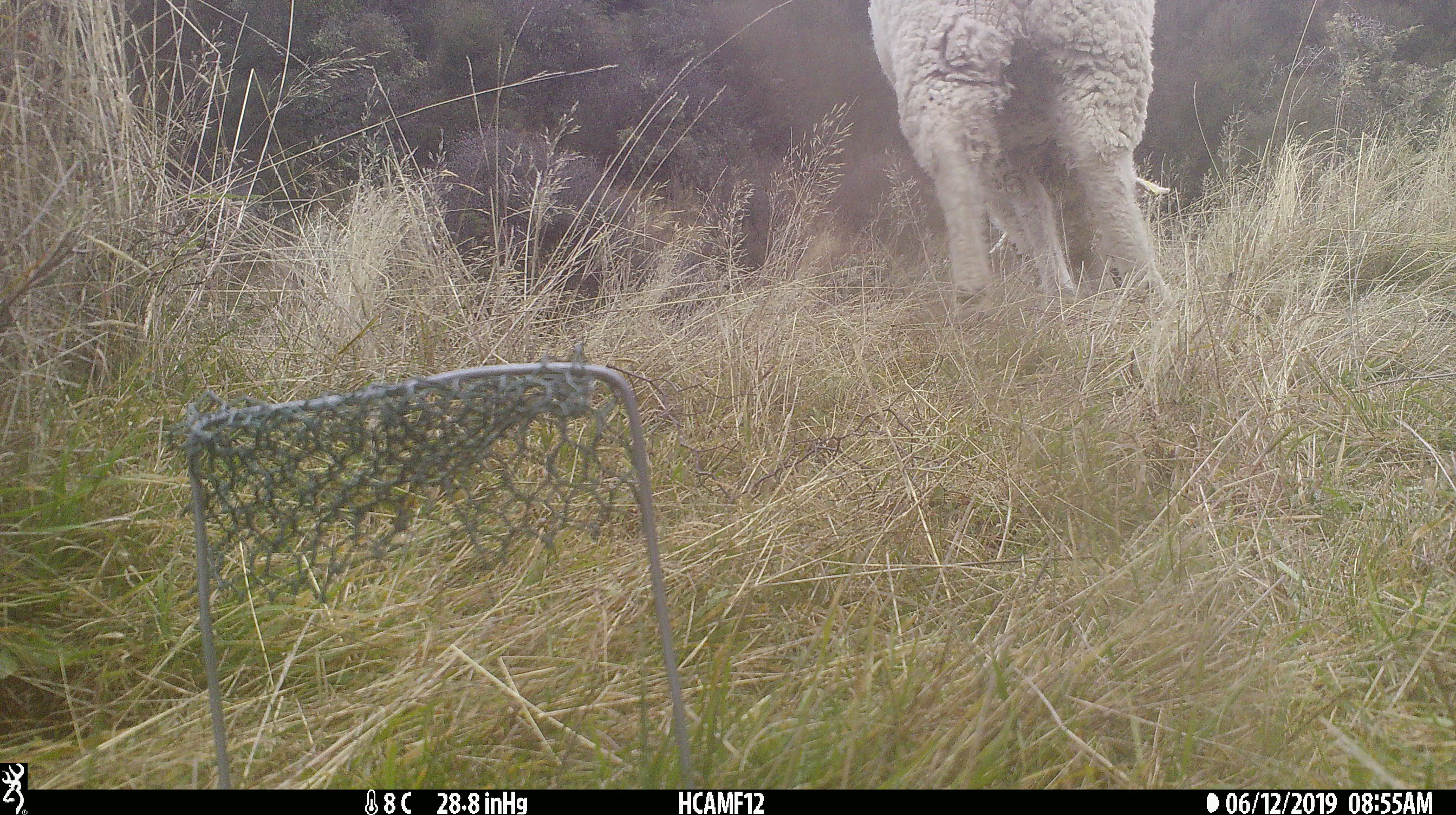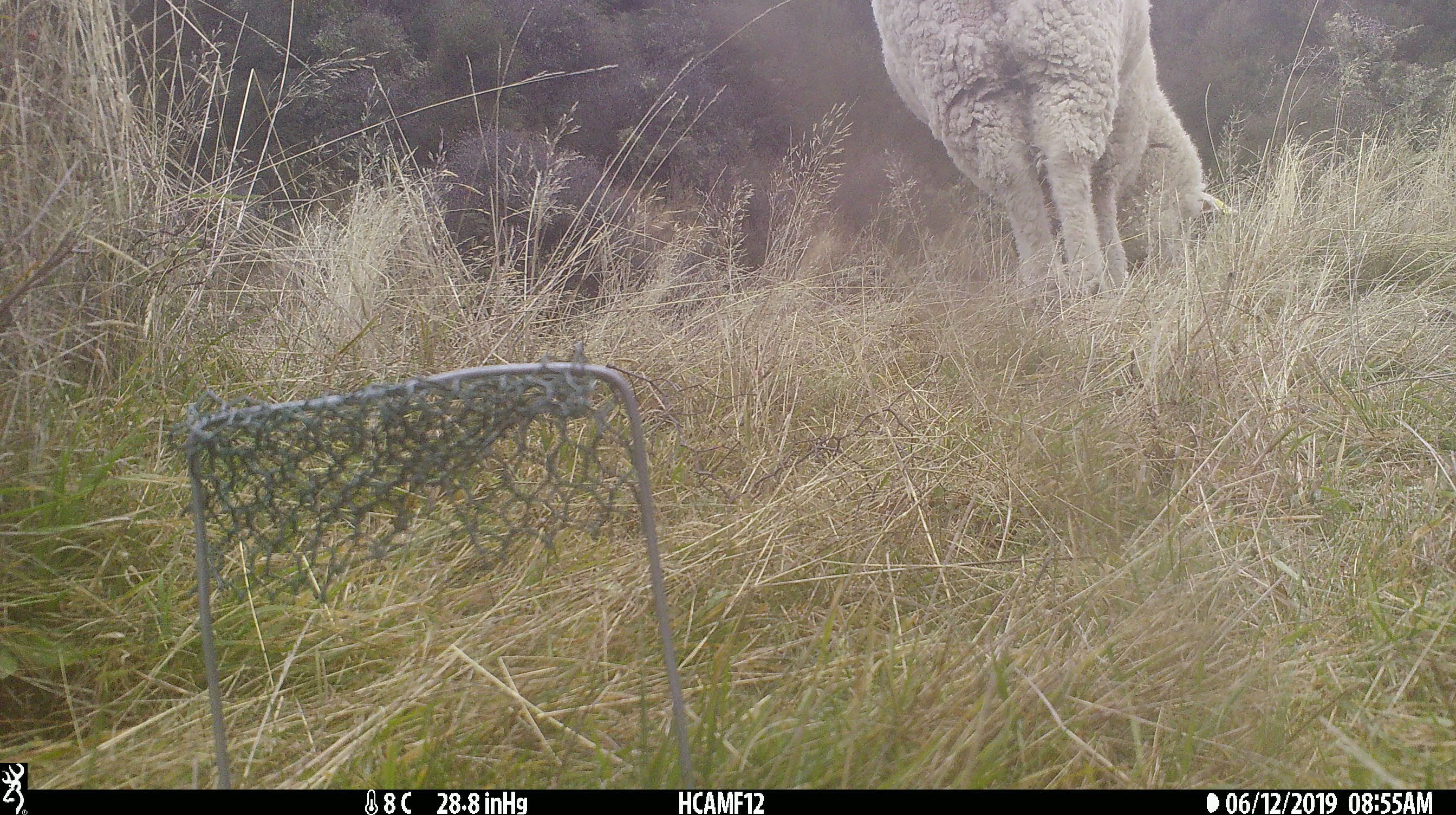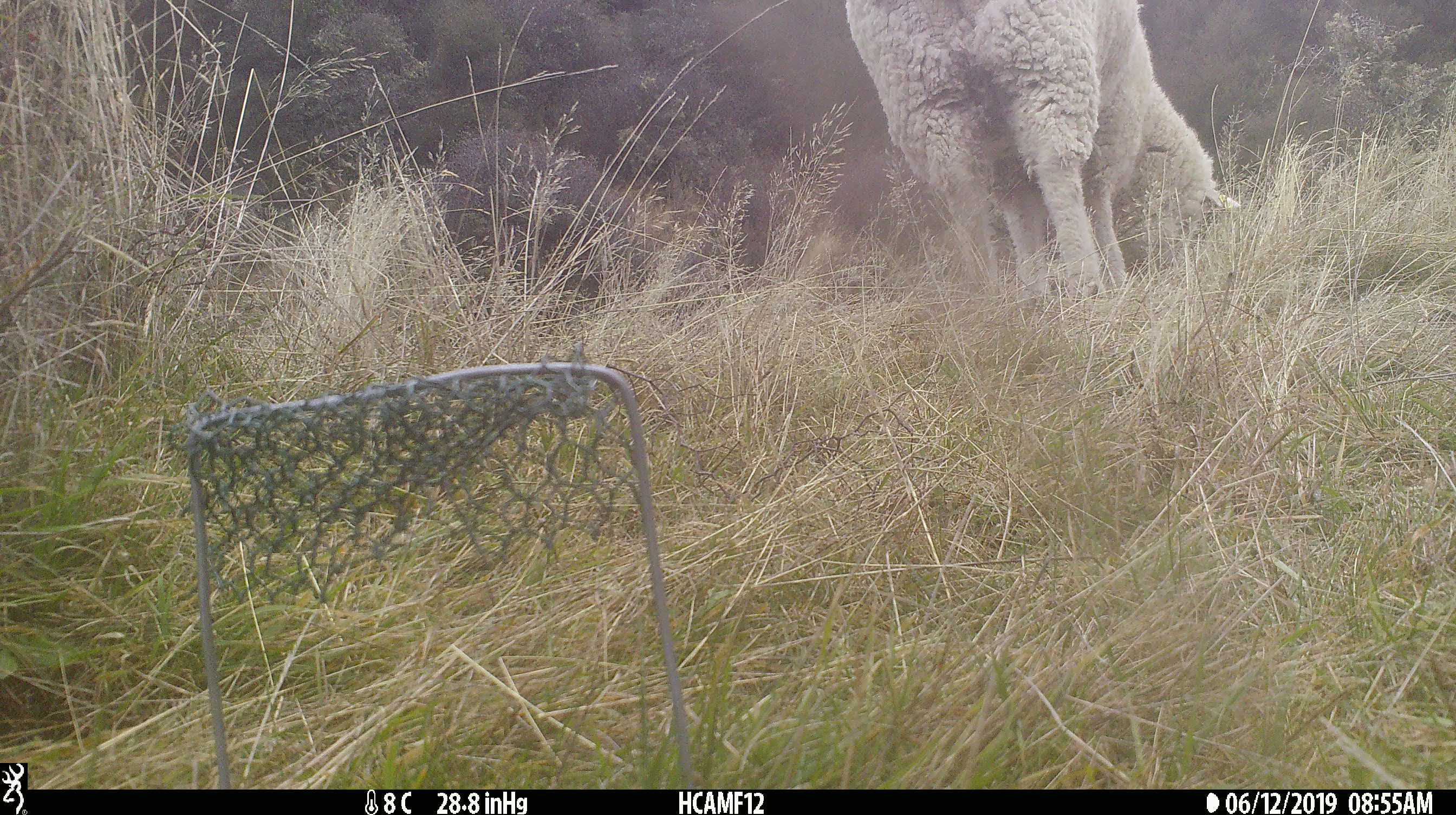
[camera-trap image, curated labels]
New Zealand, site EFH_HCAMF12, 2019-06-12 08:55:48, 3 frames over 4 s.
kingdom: Animalia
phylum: Chordata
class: Mammalia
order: Artiodactyla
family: Bovidae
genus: Ovis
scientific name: Ovis aries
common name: domestic sheep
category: sheep